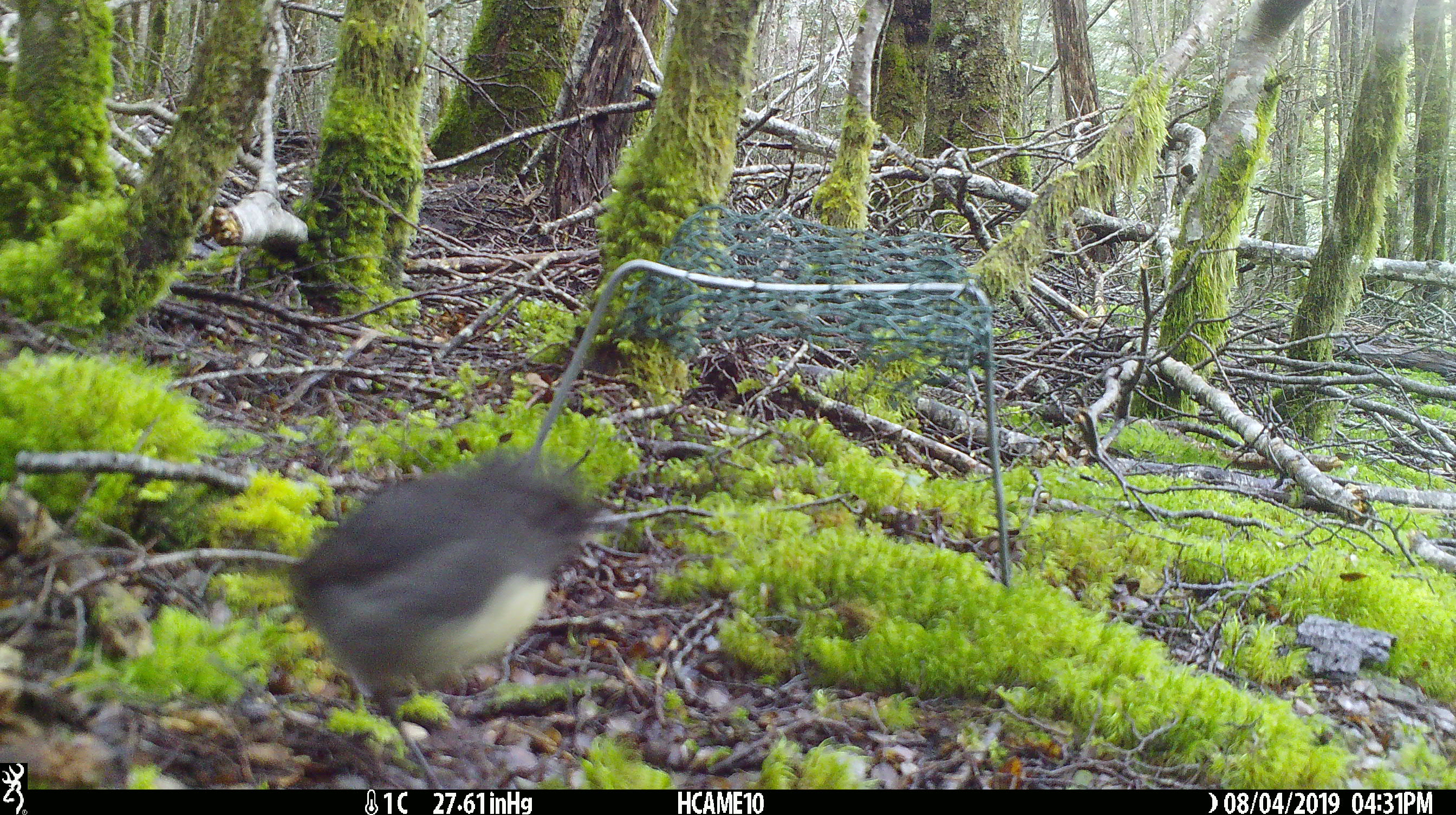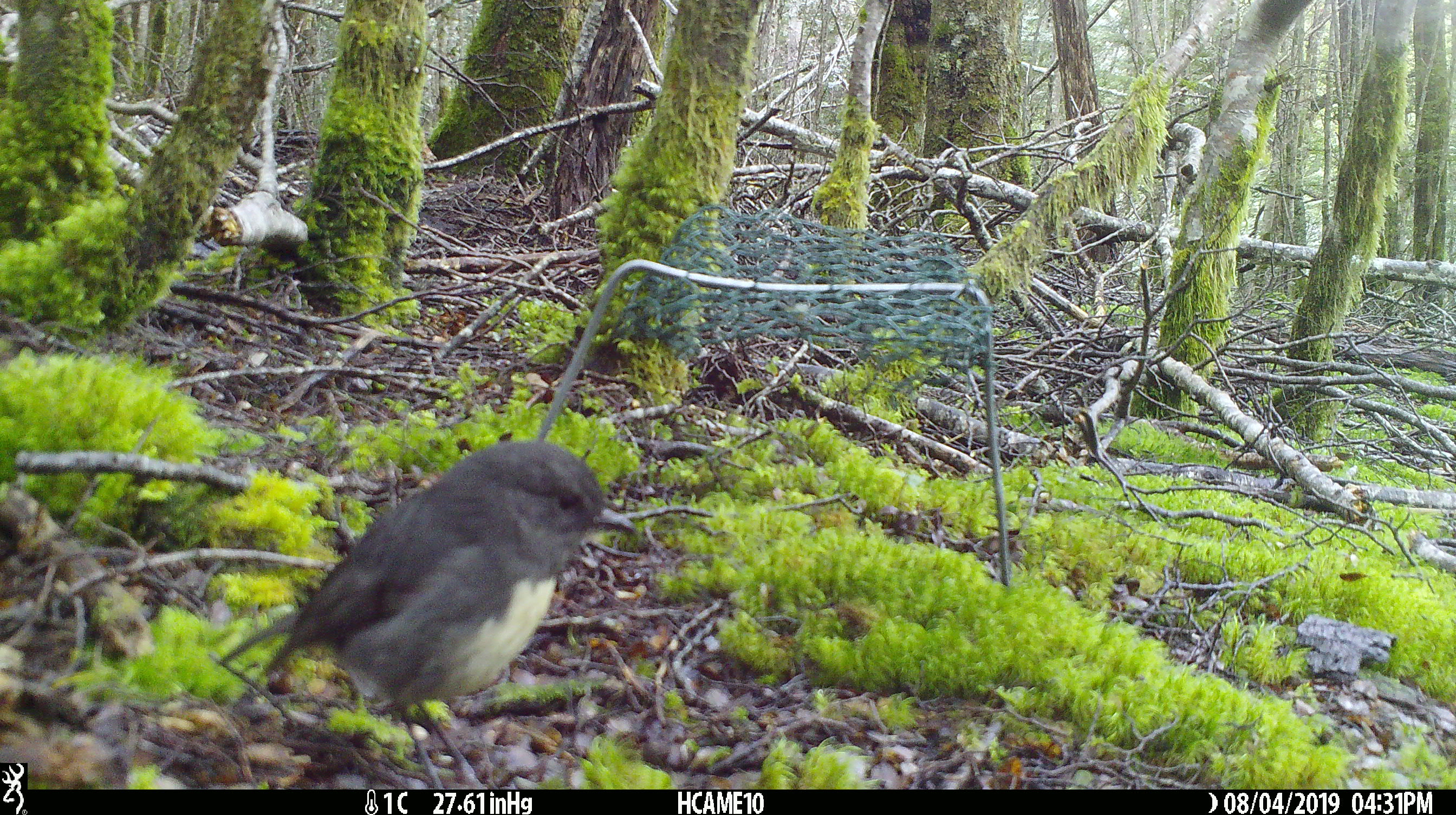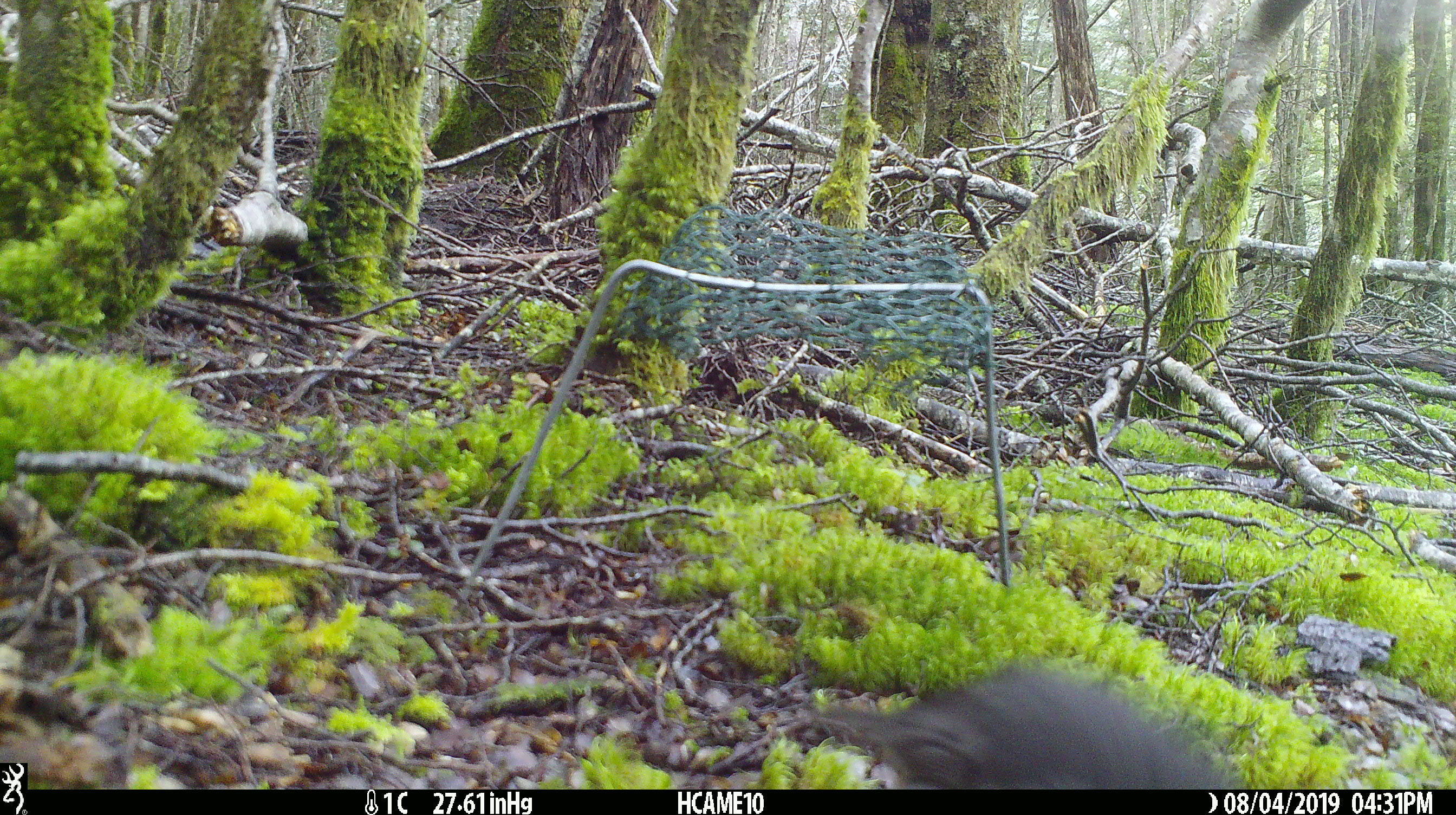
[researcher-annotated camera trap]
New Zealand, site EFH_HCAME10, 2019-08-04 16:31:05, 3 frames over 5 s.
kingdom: Animalia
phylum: Chordata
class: Aves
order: Passeriformes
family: Petroicidae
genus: Petroica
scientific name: Petroica australis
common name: new zealand robin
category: robin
Robin (new zealand robin) (Petroica australis).